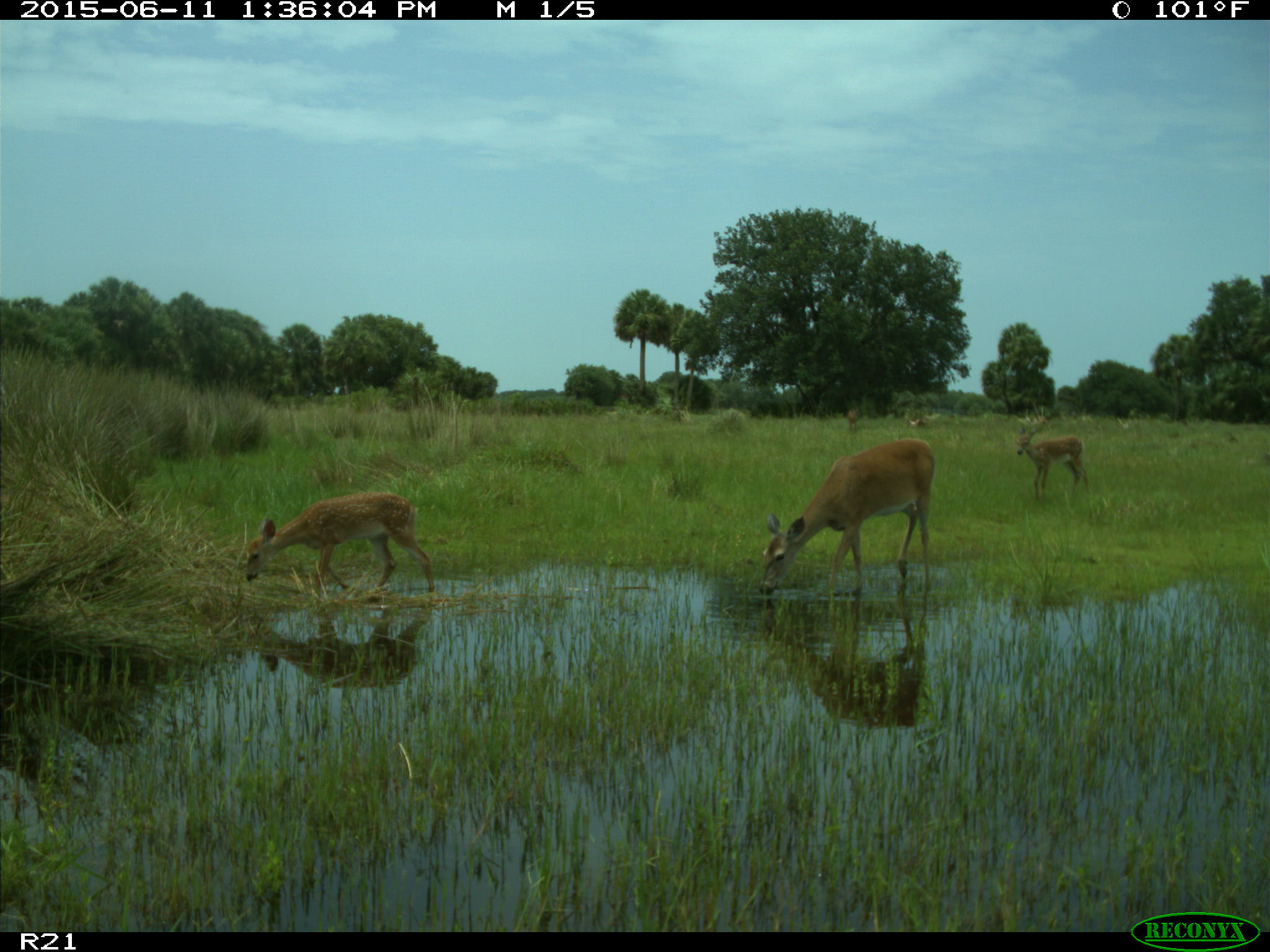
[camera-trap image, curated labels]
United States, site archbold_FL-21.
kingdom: Animalia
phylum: Chordata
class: Mammalia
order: Artiodactyla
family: Cervidae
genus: Odocoileus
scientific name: Odocoileus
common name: deer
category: unidentified deer